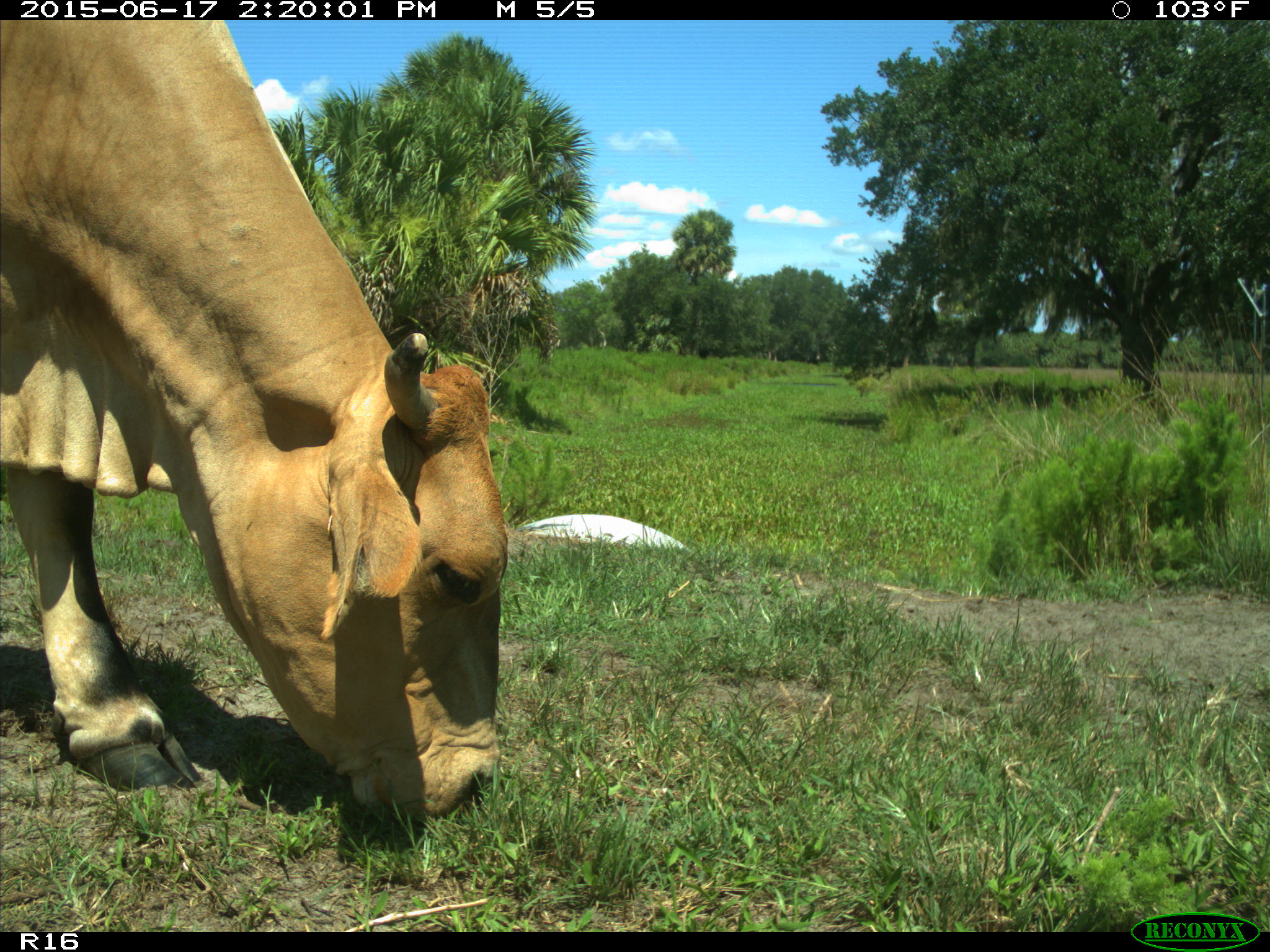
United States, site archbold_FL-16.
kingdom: Animalia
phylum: Chordata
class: Mammalia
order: Artiodactyla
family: Bovidae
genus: Bos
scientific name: Bos taurus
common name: domestic cow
Bos taurus (domestic cow).